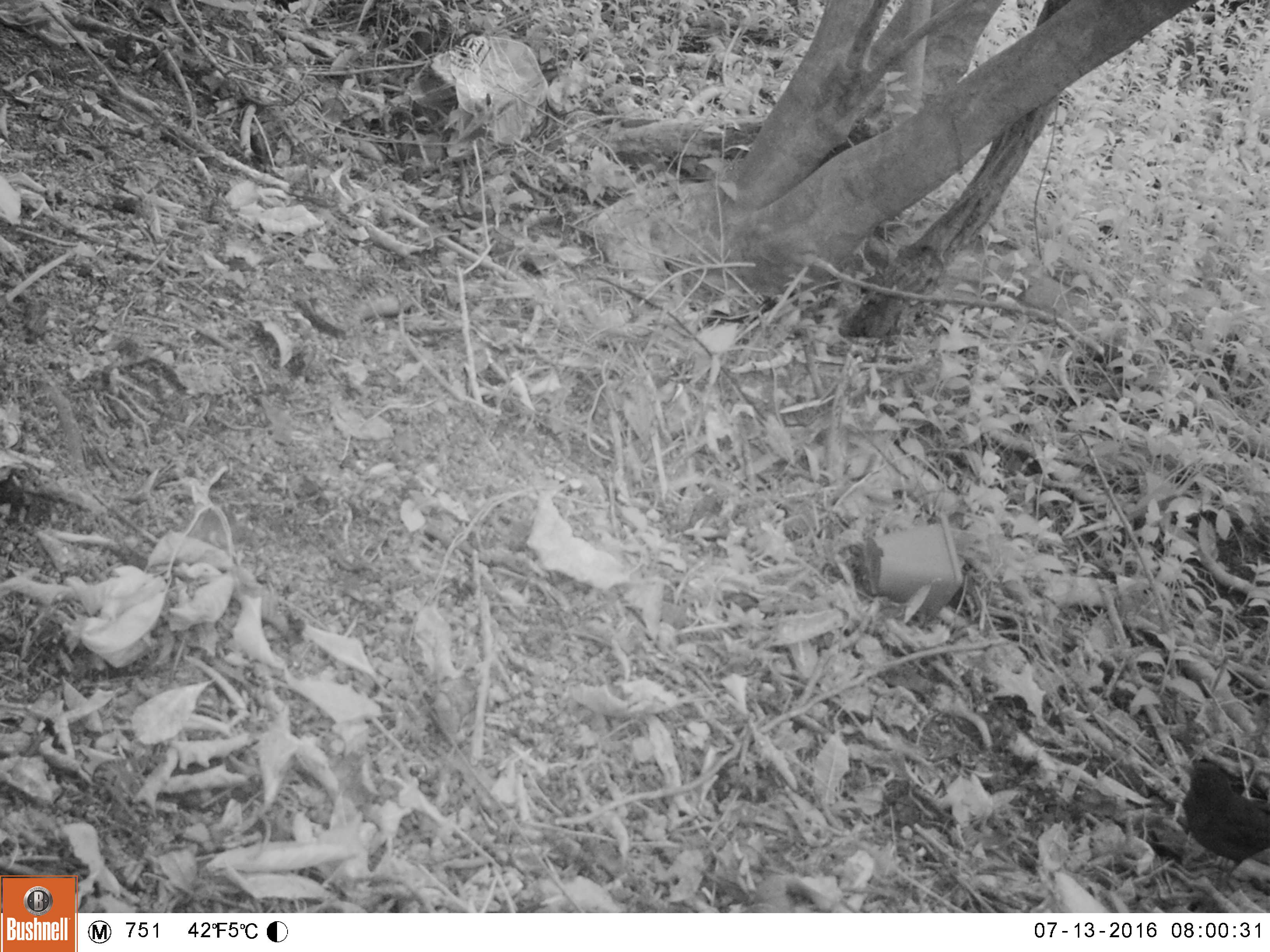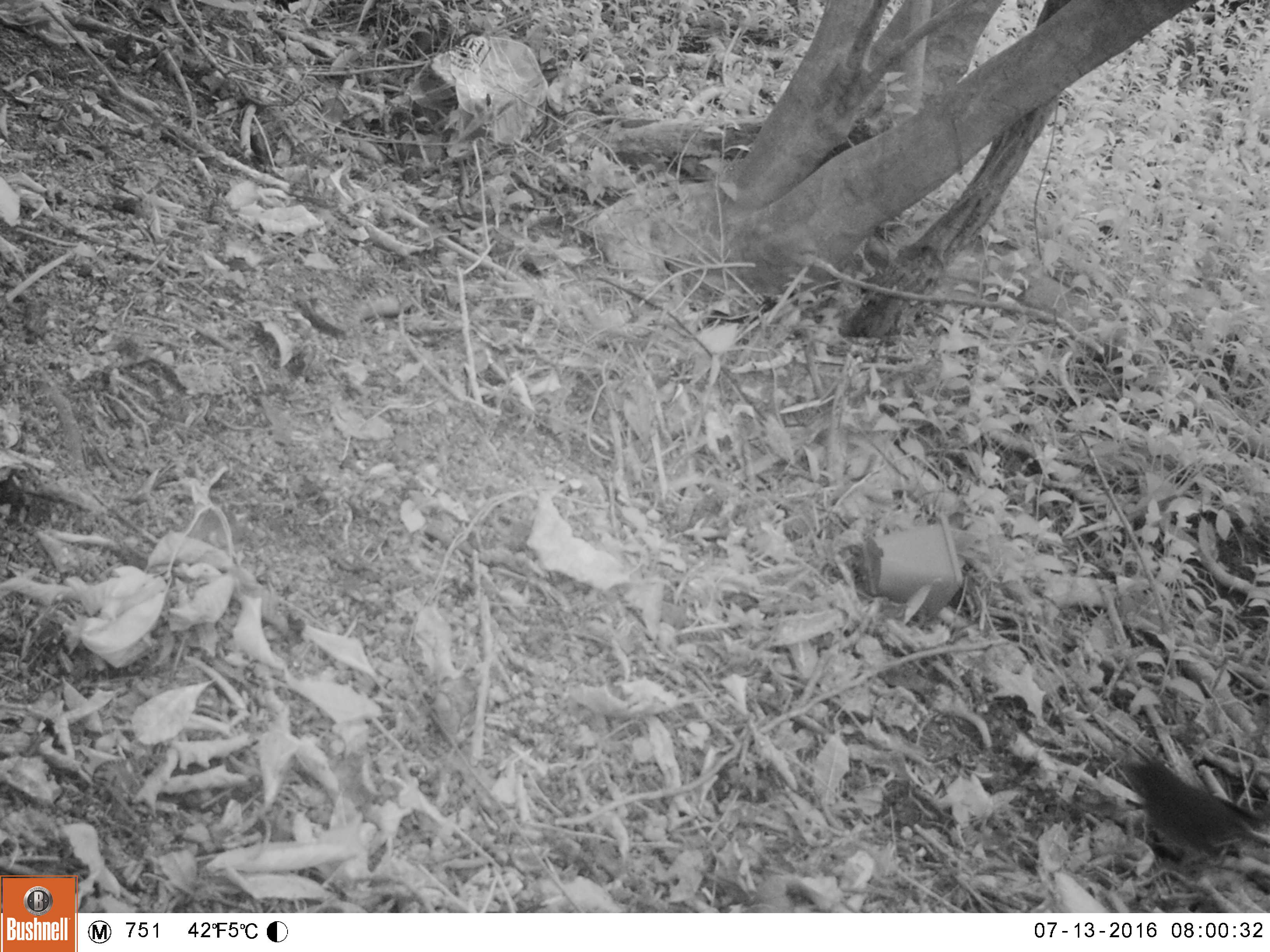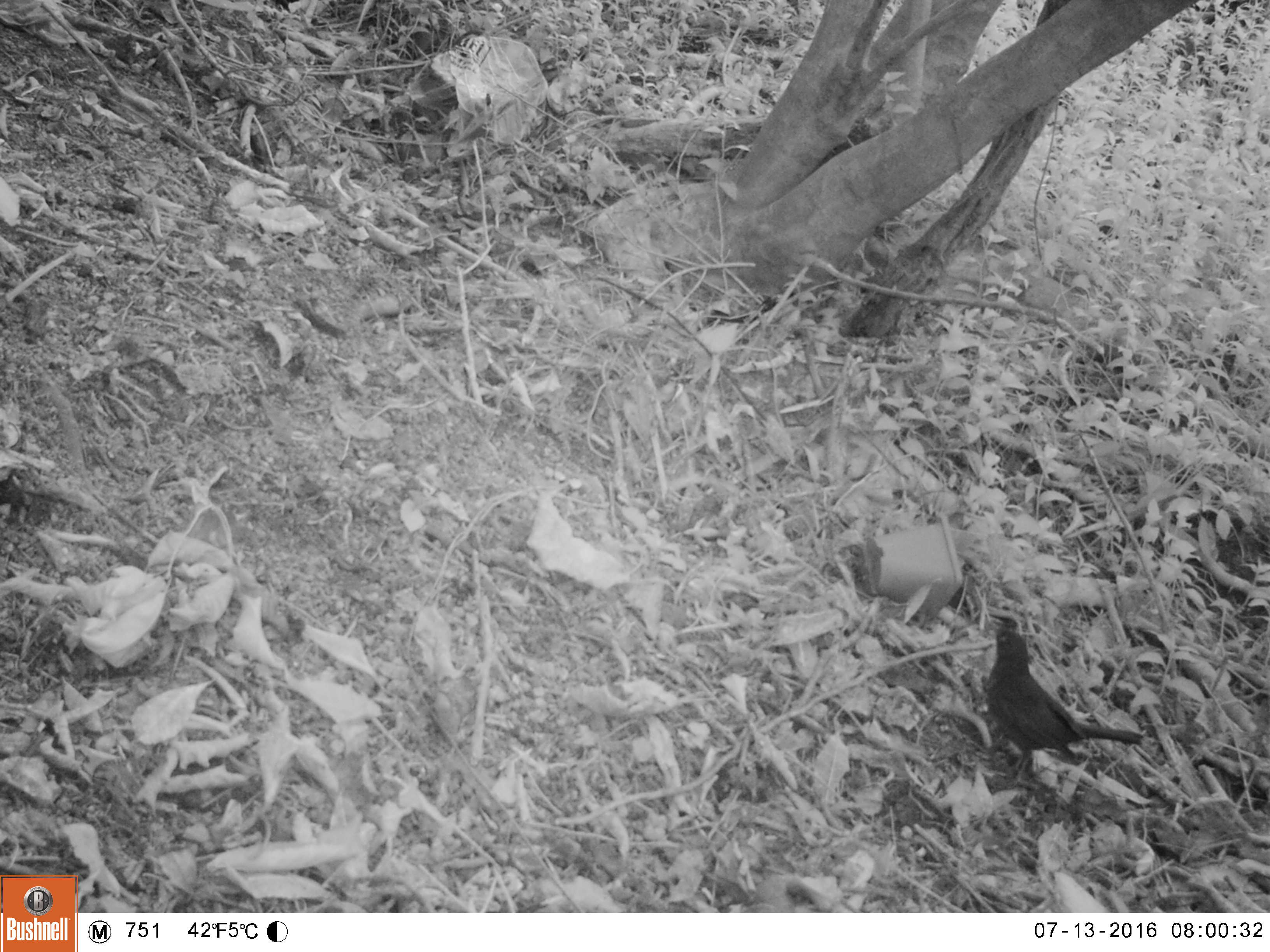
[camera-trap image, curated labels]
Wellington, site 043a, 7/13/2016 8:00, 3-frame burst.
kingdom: Animalia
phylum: Chordata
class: Aves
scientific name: Aves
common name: bird